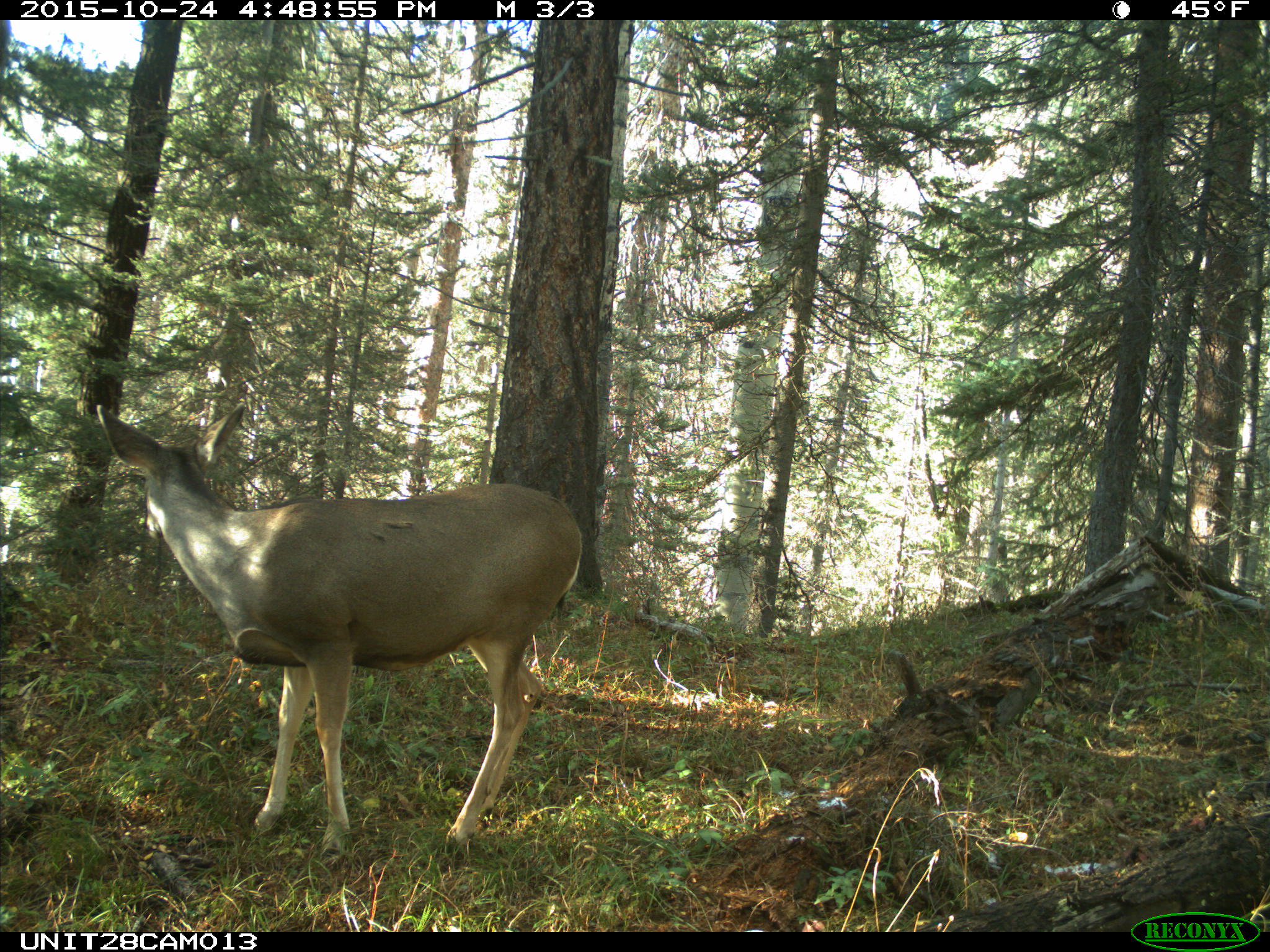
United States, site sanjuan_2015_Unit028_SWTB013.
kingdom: Animalia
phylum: Chordata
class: Mammalia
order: Artiodactyla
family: Cervidae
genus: Odocoileus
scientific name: Odocoileus hemionus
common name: mule deer